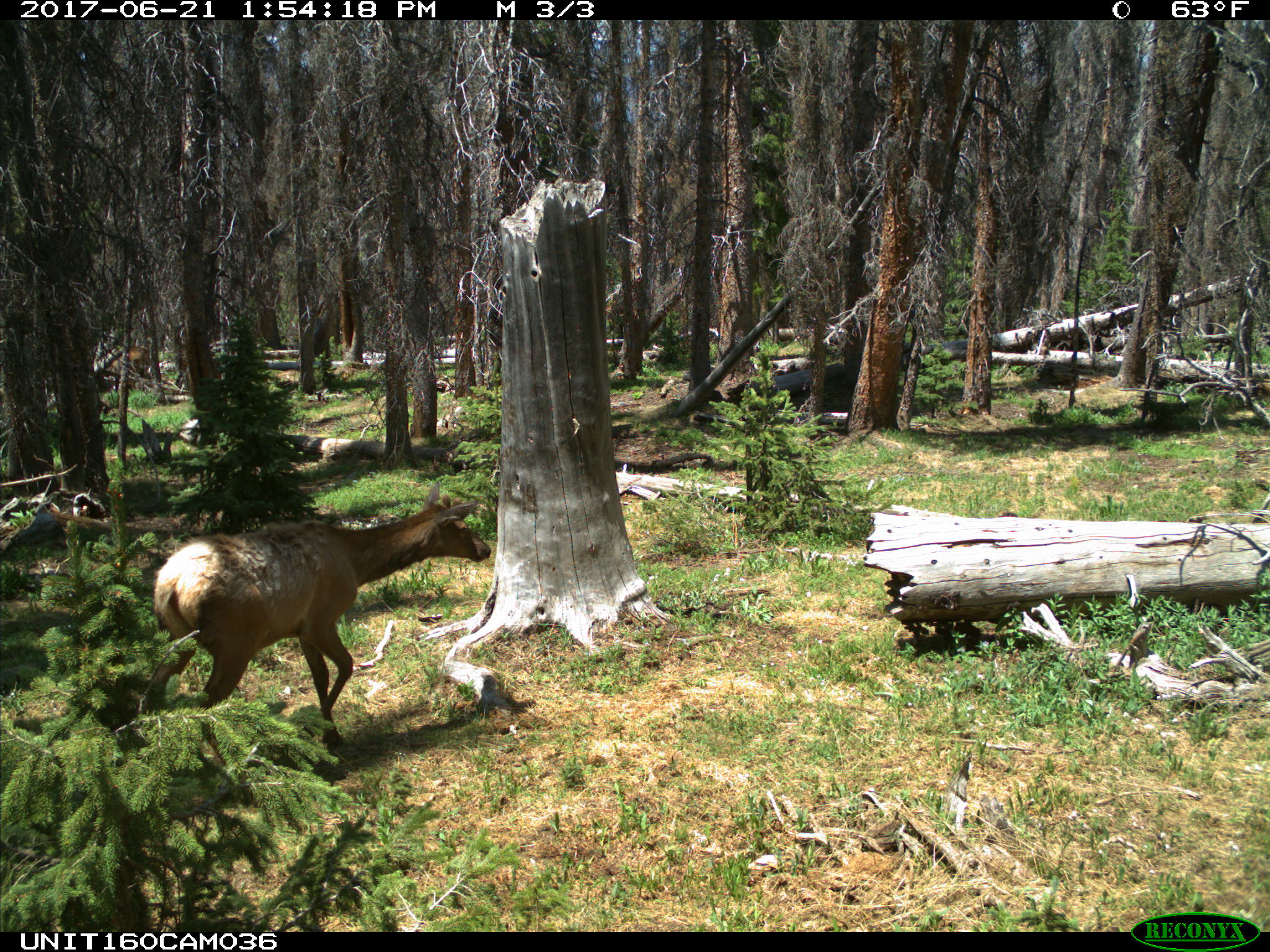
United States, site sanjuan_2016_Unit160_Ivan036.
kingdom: Animalia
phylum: Chordata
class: Mammalia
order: Artiodactyla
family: Cervidae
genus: Cervus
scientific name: Cervus elaphus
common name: red deer